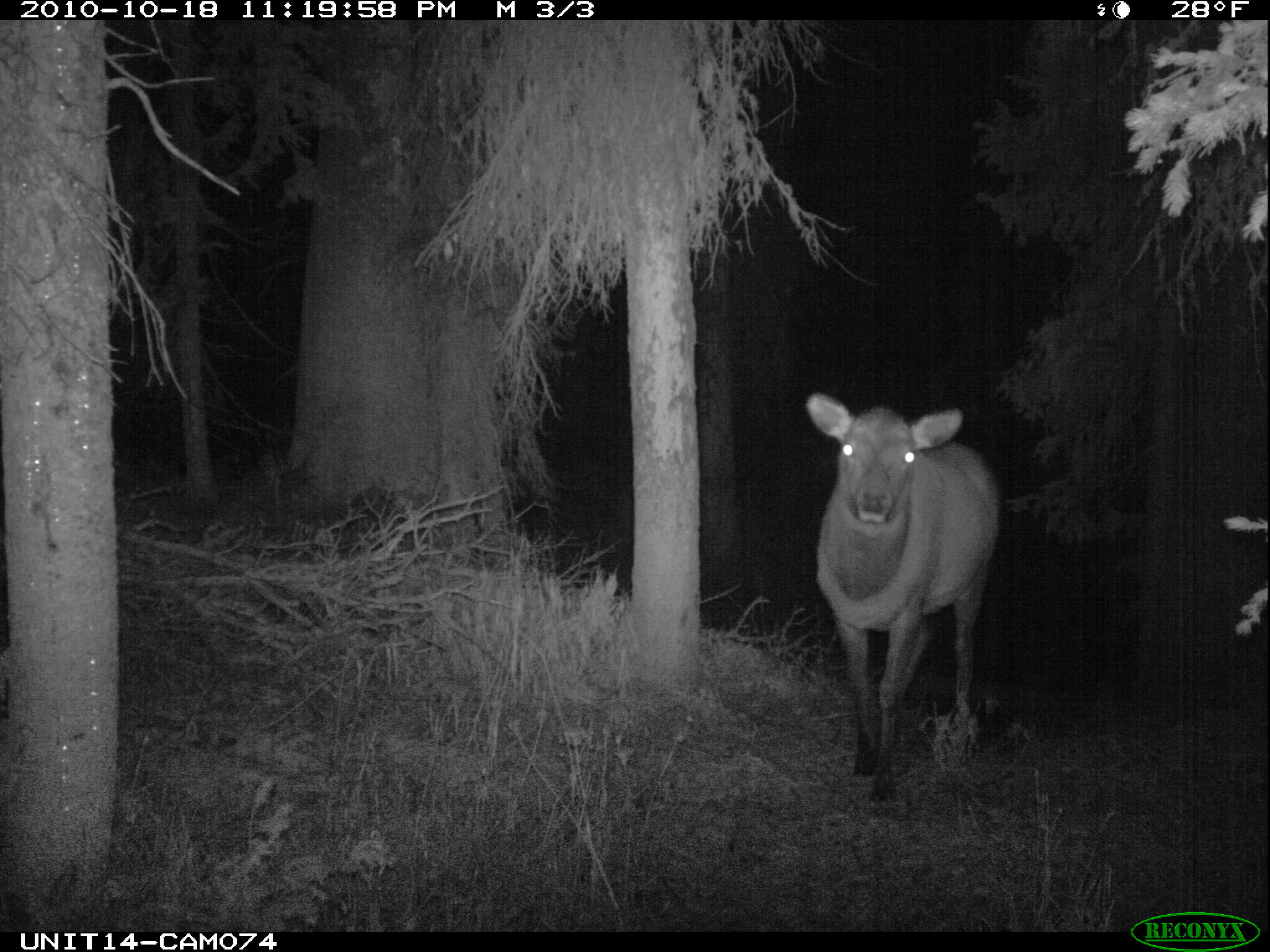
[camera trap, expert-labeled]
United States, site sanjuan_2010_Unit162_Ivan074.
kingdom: Animalia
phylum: Chordata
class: Mammalia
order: Artiodactyla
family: Cervidae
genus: Cervus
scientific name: Cervus elaphus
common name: red deer